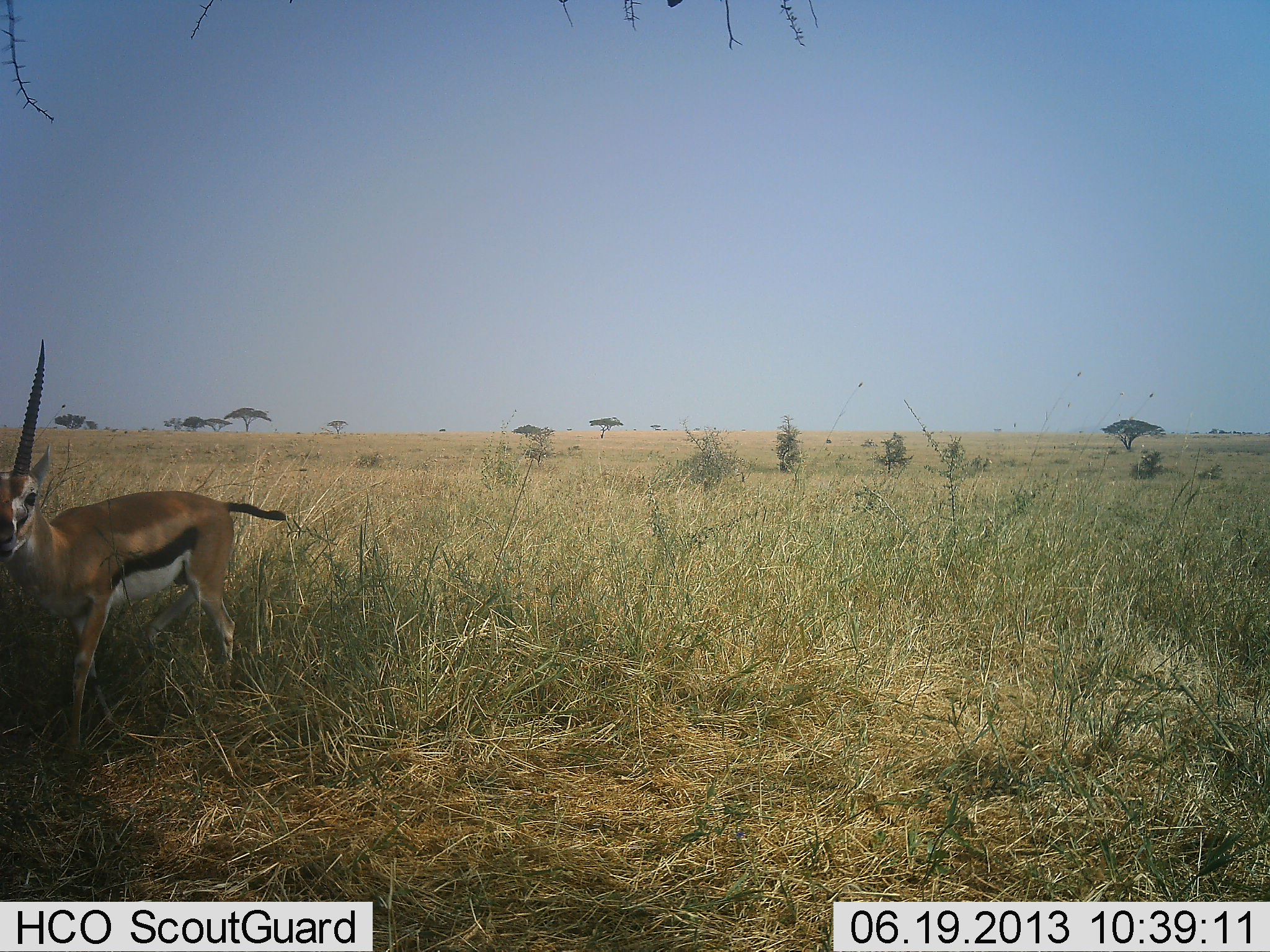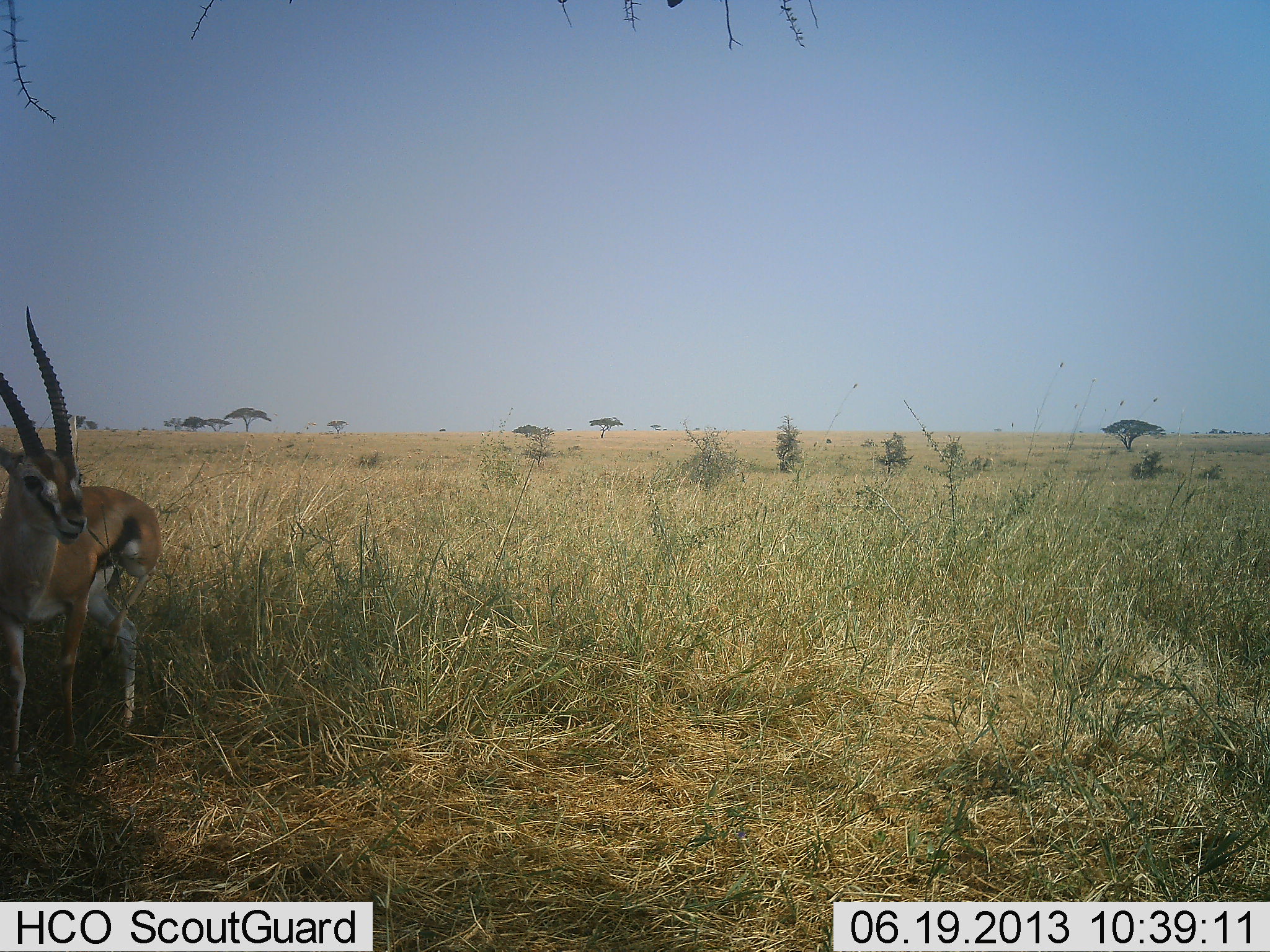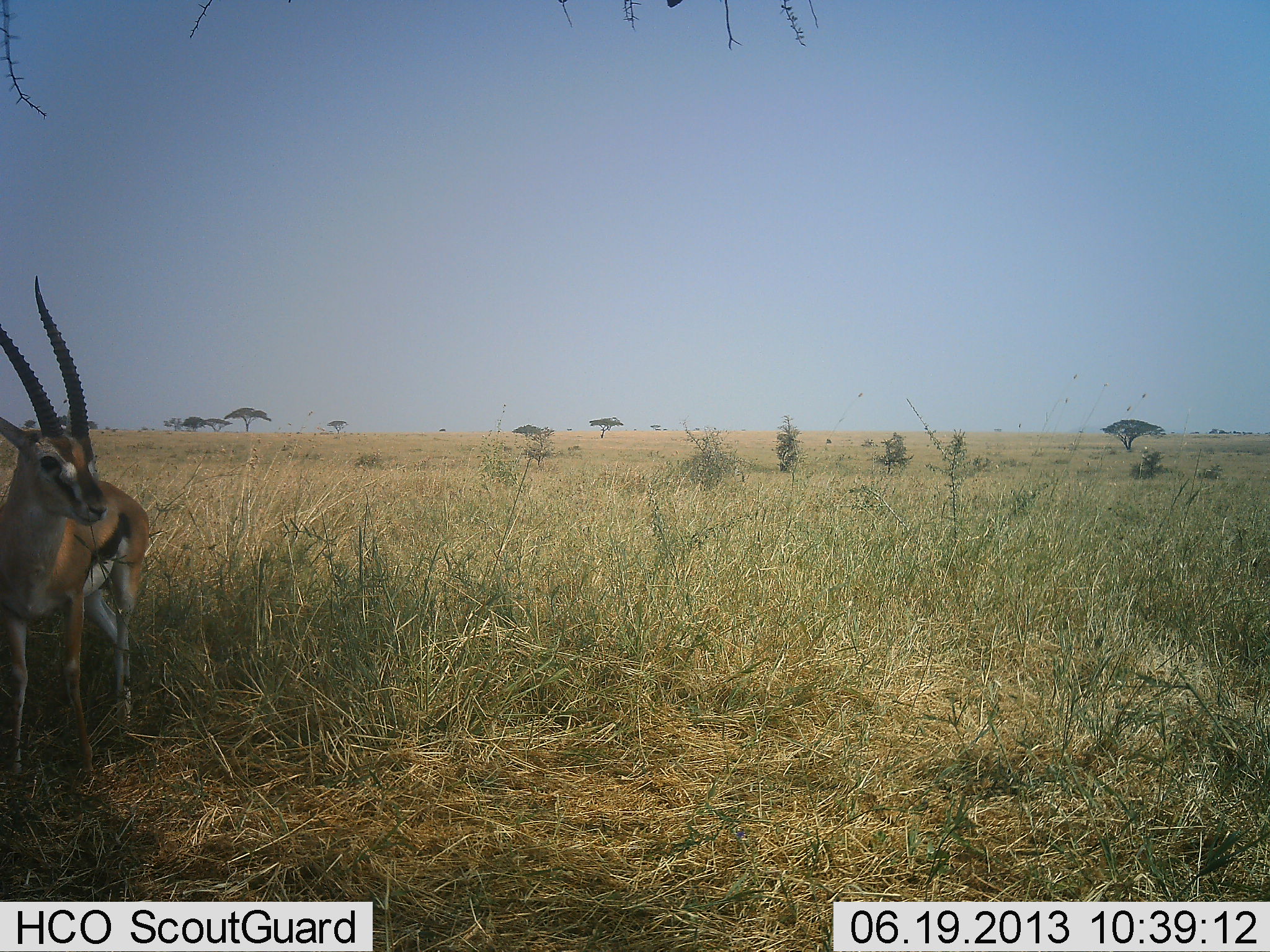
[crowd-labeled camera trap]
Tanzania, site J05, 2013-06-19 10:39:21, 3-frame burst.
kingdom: Animalia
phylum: Chordata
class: Mammalia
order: Artiodactyla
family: Bovidae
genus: Eudorcas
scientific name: Eudorcas thomsonii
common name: thomson's gazelle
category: gazellethomsons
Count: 1.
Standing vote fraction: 50%.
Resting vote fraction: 0%.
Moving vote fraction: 50%.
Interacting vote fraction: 0%.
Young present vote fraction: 0%.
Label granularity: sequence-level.